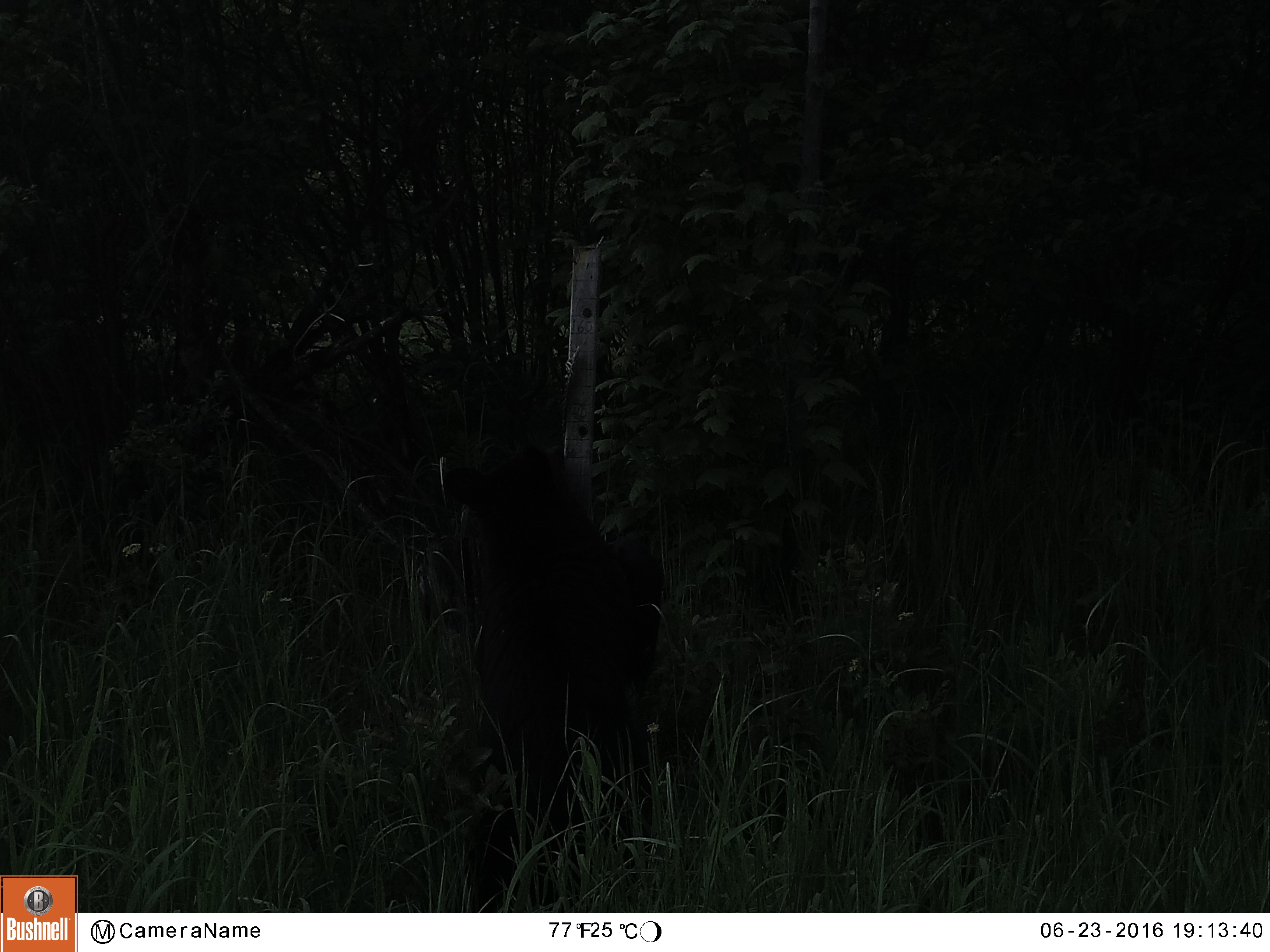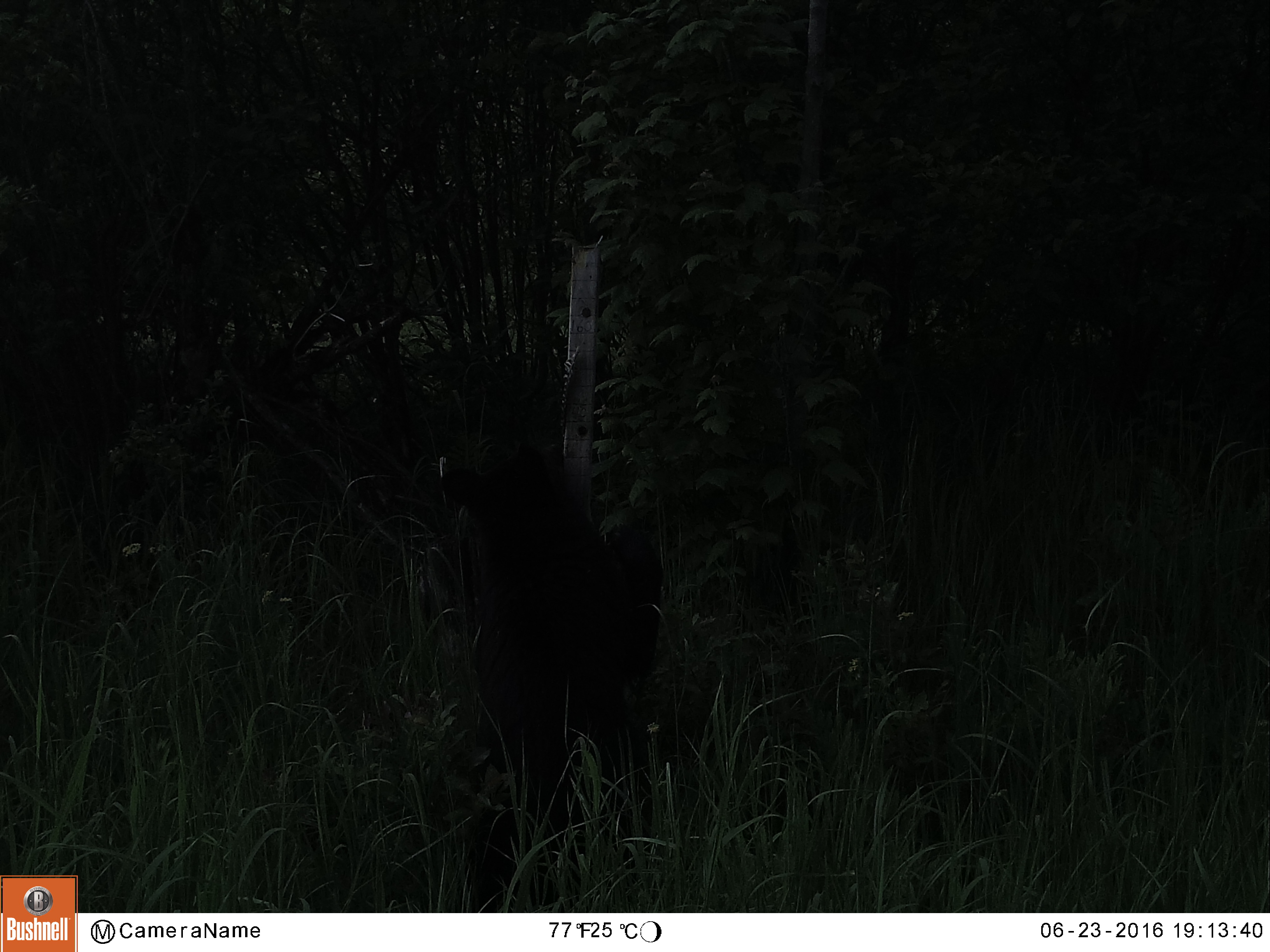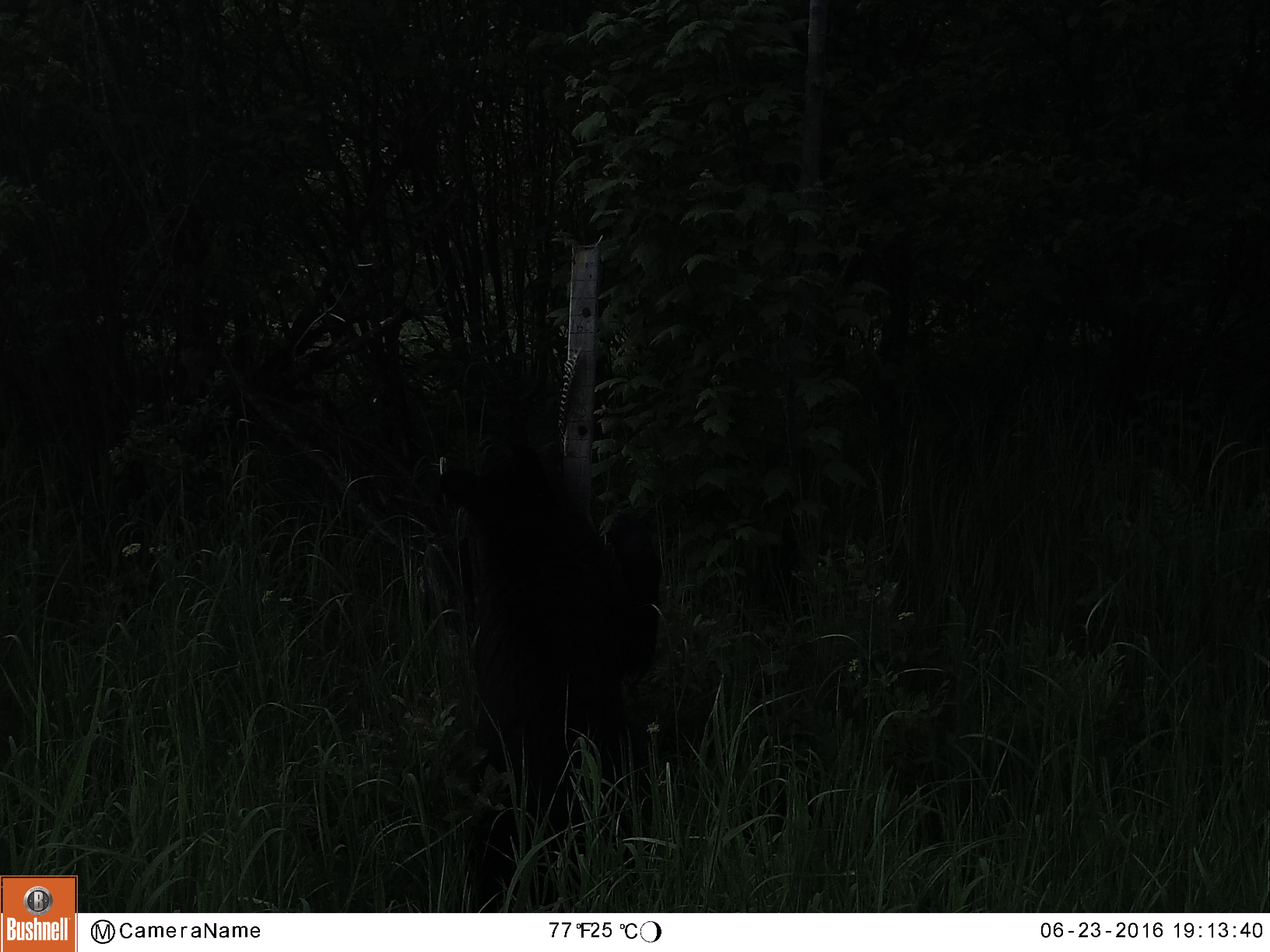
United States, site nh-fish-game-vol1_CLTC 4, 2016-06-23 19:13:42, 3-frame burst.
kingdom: Animalia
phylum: Chordata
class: Mammalia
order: Carnivora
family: Ursidae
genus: Ursus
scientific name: Ursus americanus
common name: black bear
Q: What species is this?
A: Black bear (Ursus americanus).